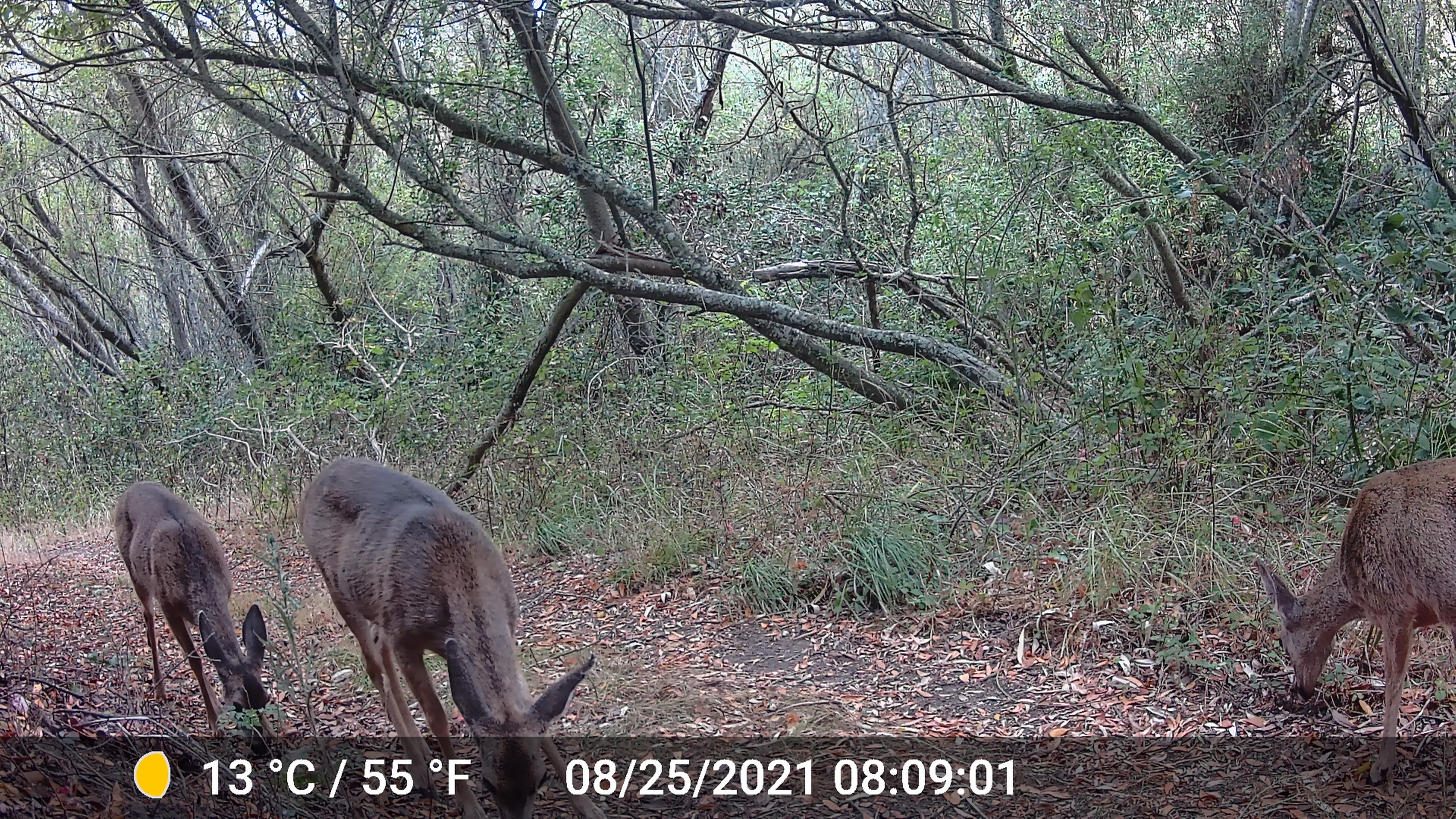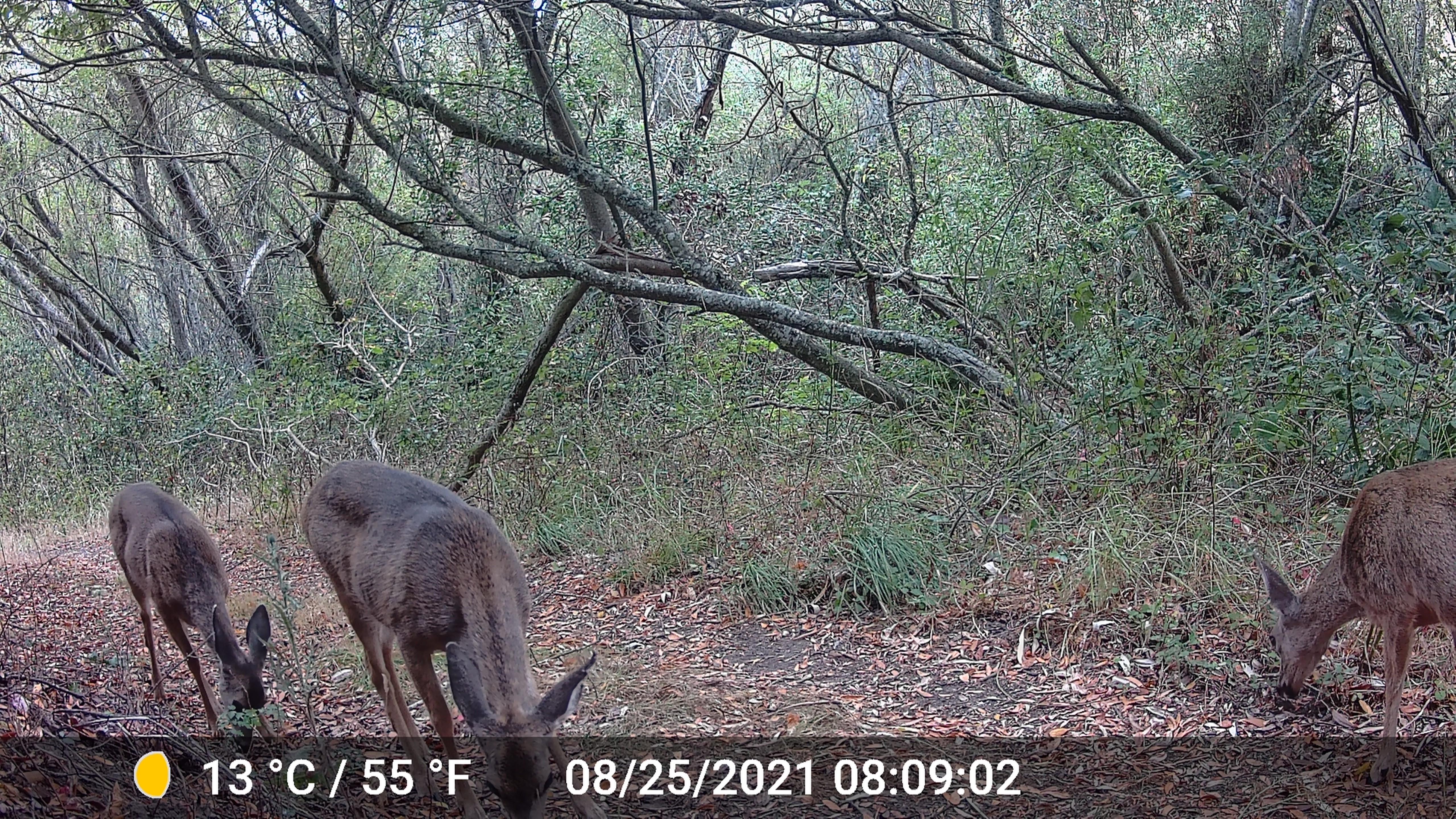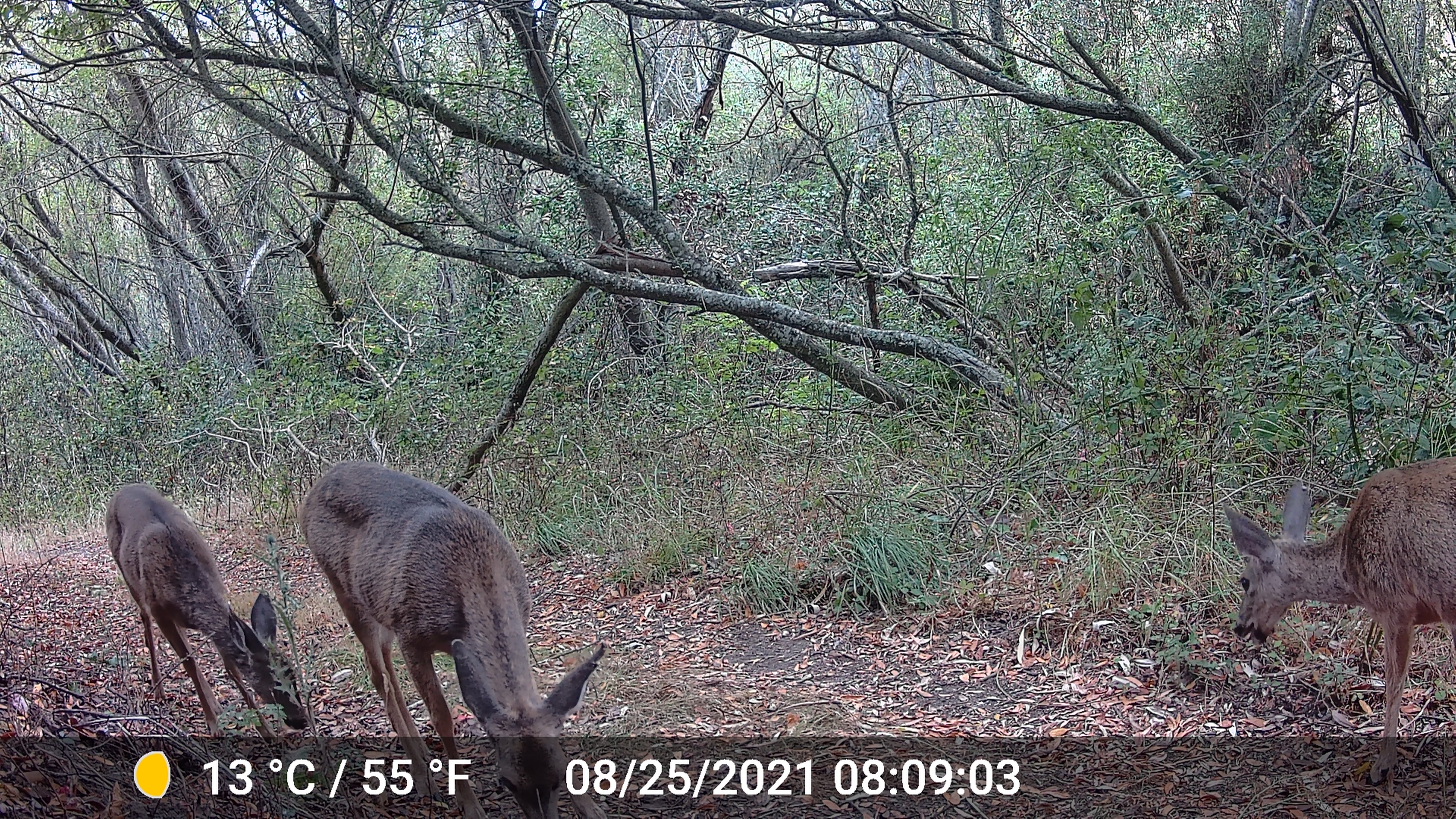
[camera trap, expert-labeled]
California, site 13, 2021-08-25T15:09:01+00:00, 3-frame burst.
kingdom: Animalia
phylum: Chordata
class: Mammalia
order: Artiodactyla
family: Cervidae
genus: Odocoileus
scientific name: Odocoileus hemionus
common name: mule deer